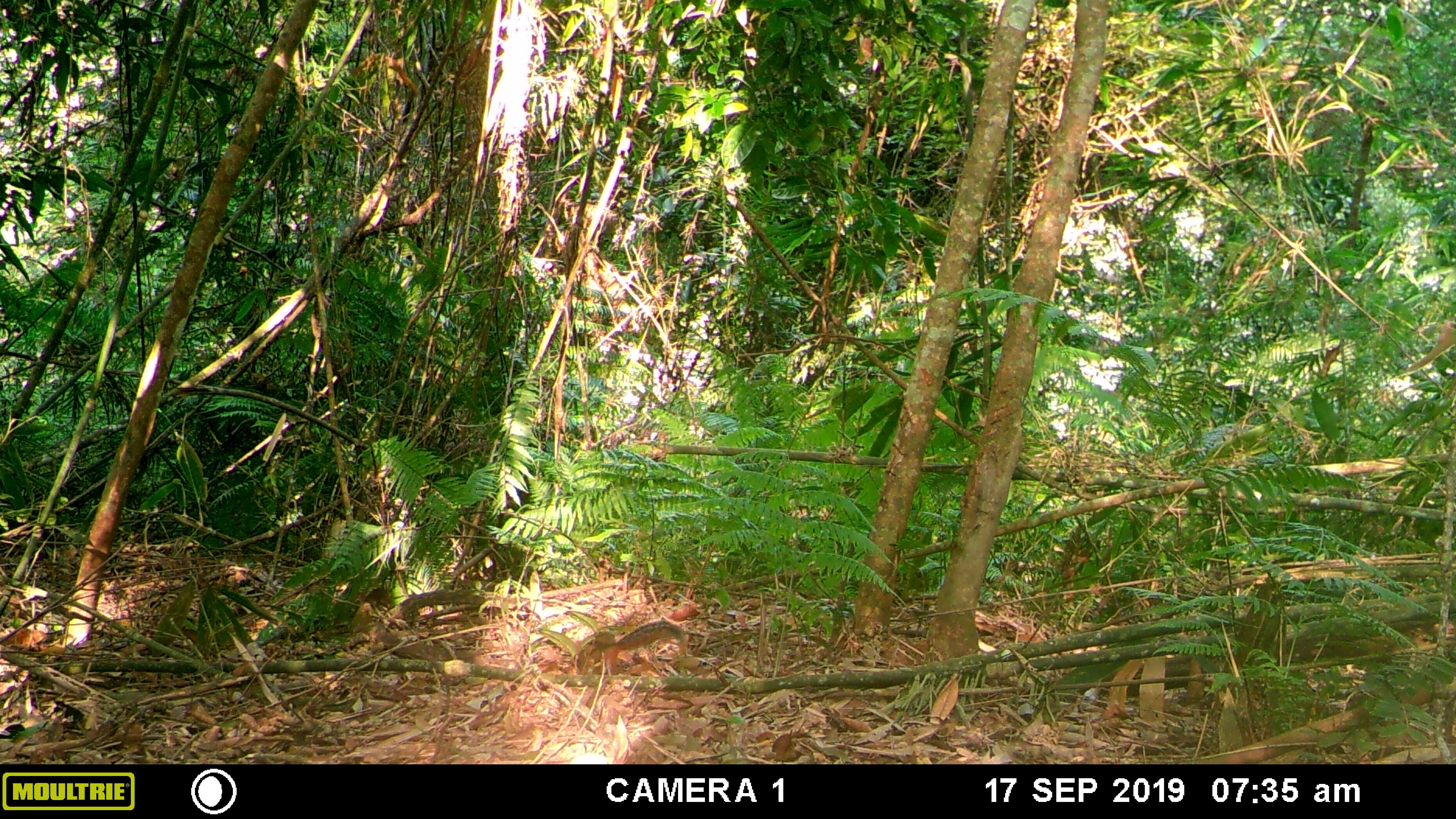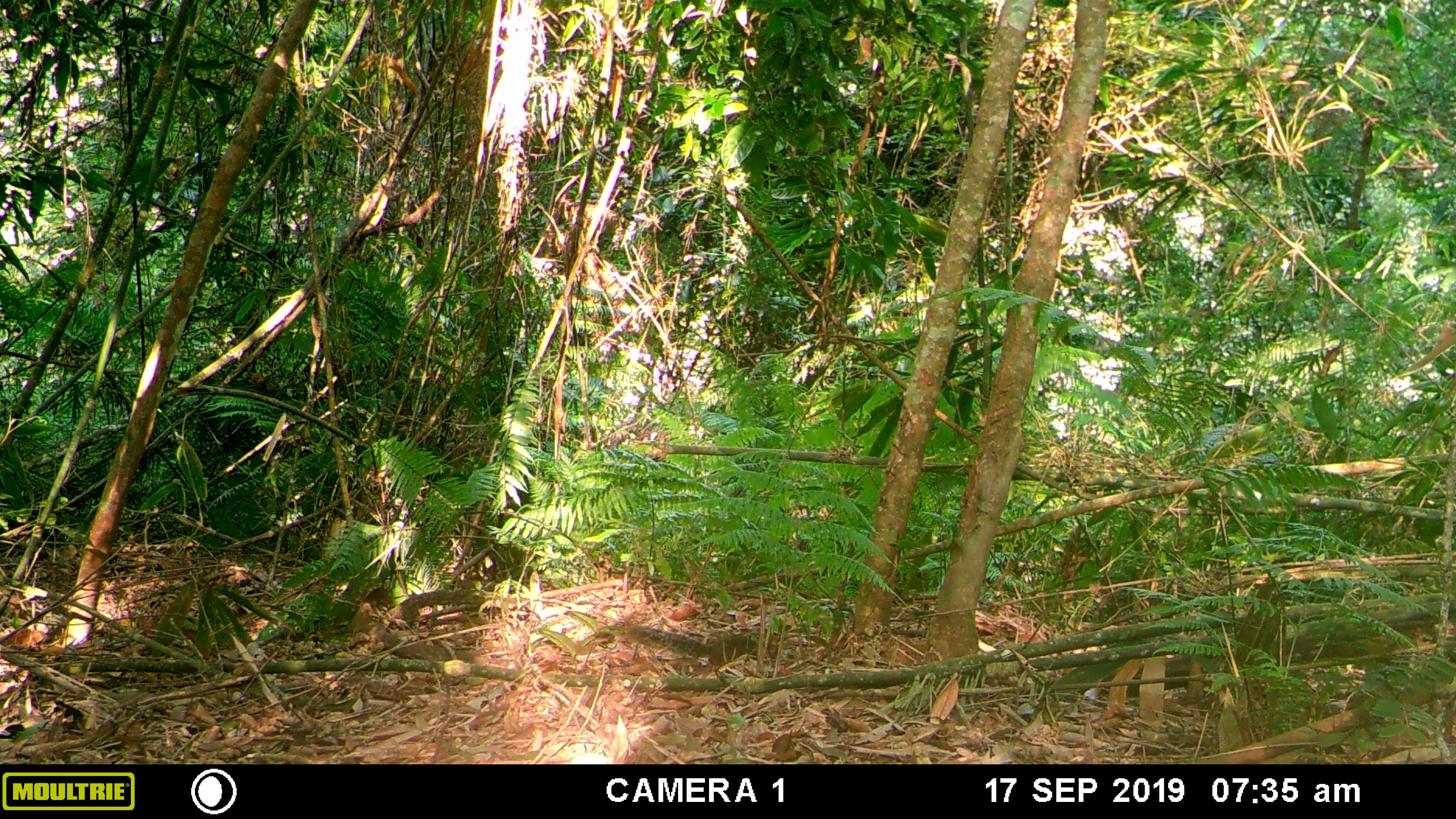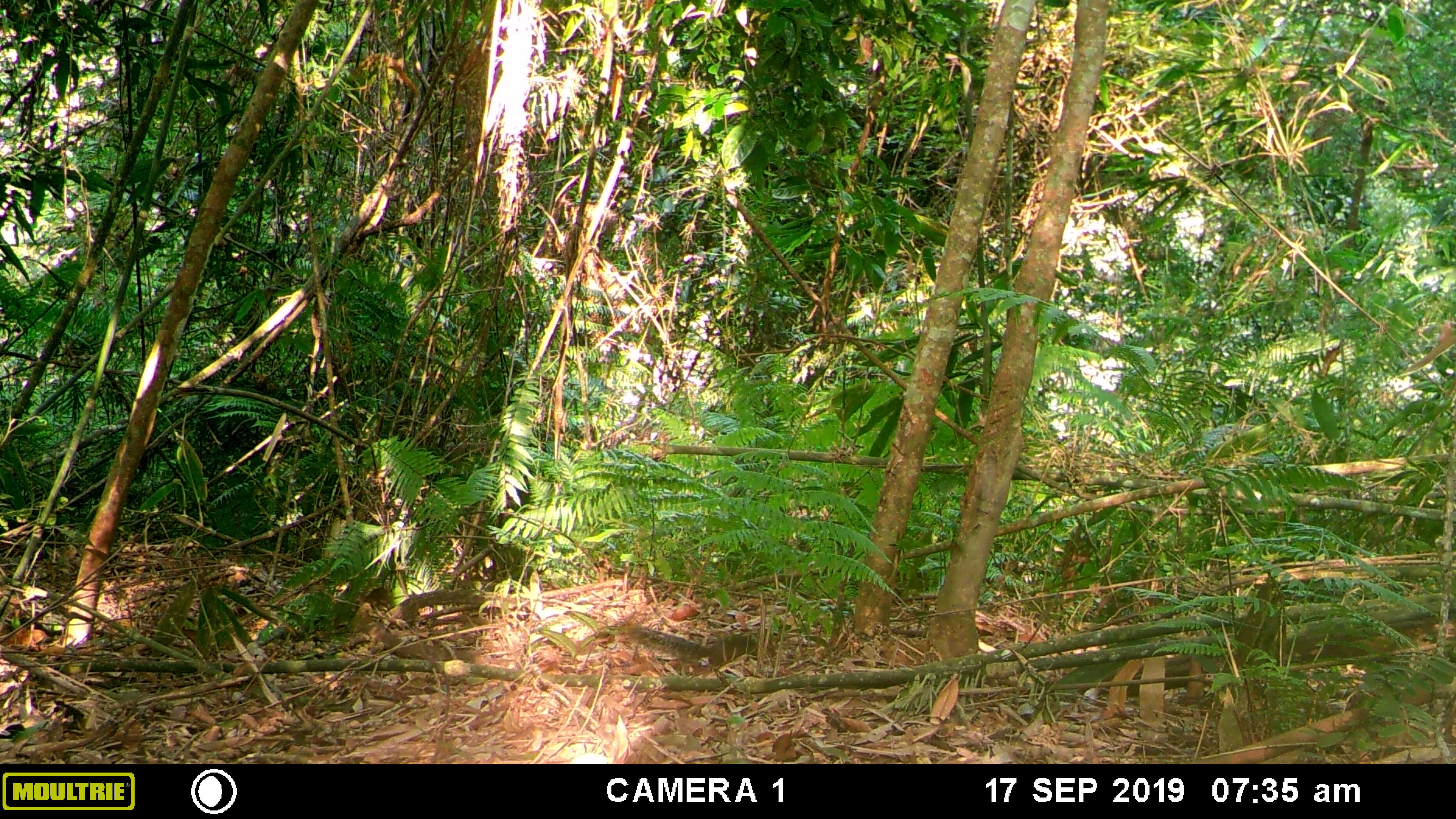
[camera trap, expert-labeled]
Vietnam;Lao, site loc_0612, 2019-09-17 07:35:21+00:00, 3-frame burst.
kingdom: Animalia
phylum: Chordata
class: Mammalia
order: Rodentia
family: Sciuridae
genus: Dremomys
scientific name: Dremomys rufigenis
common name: red-cheeked squirrel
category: red cheeked squirrel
Red cheeked squirrel (red-cheeked squirrel) (Dremomys rufigenis). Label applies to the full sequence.